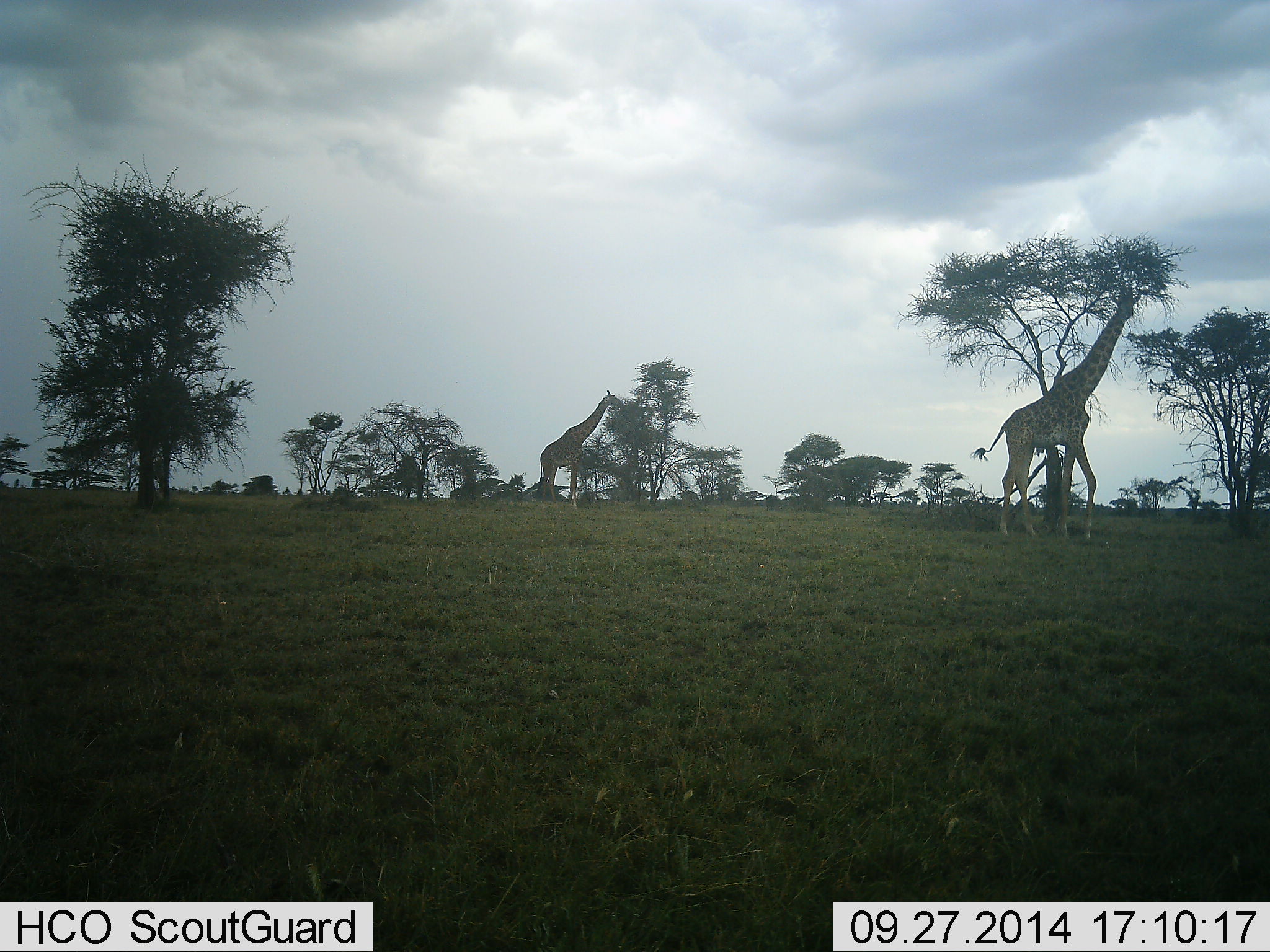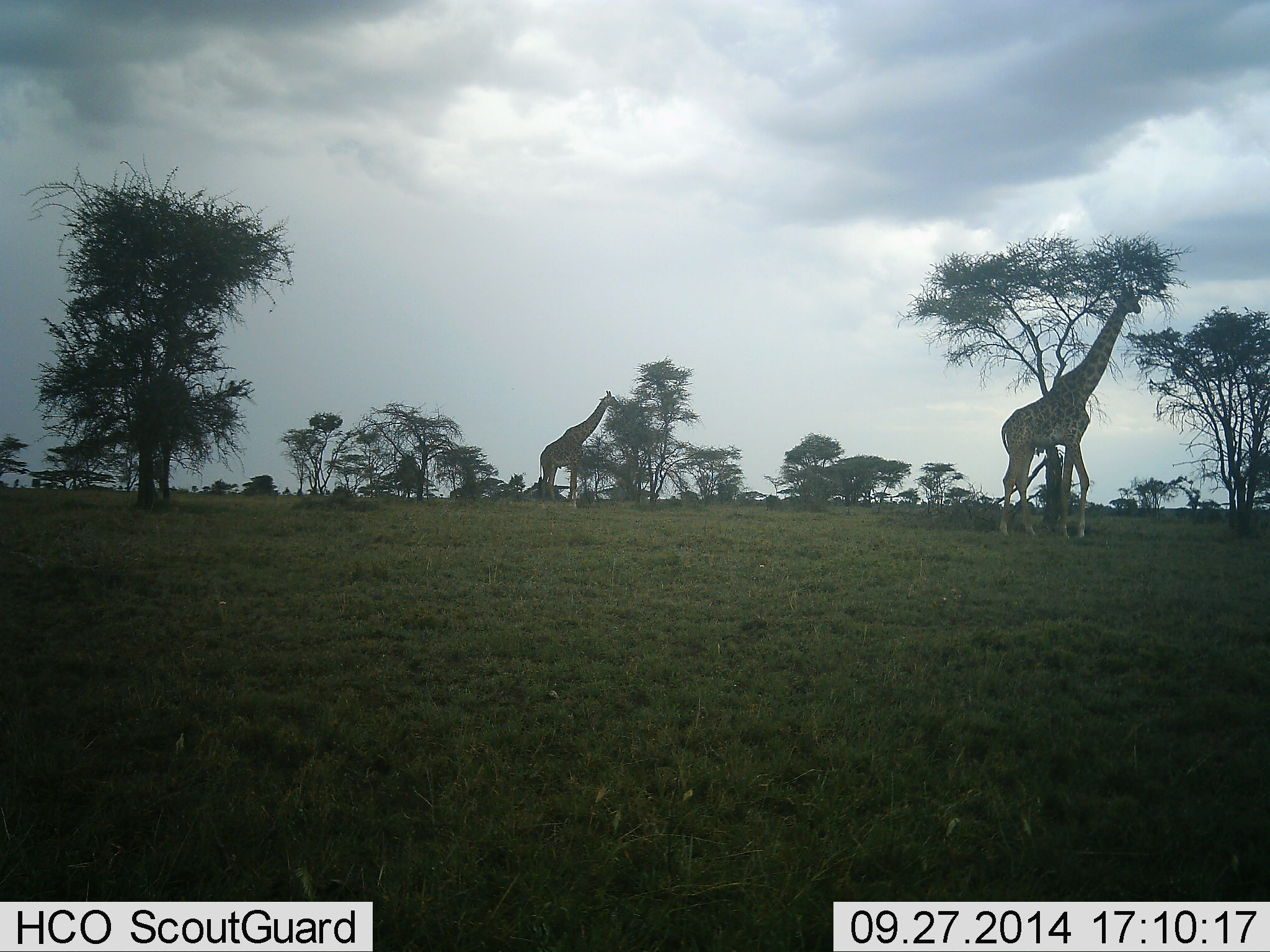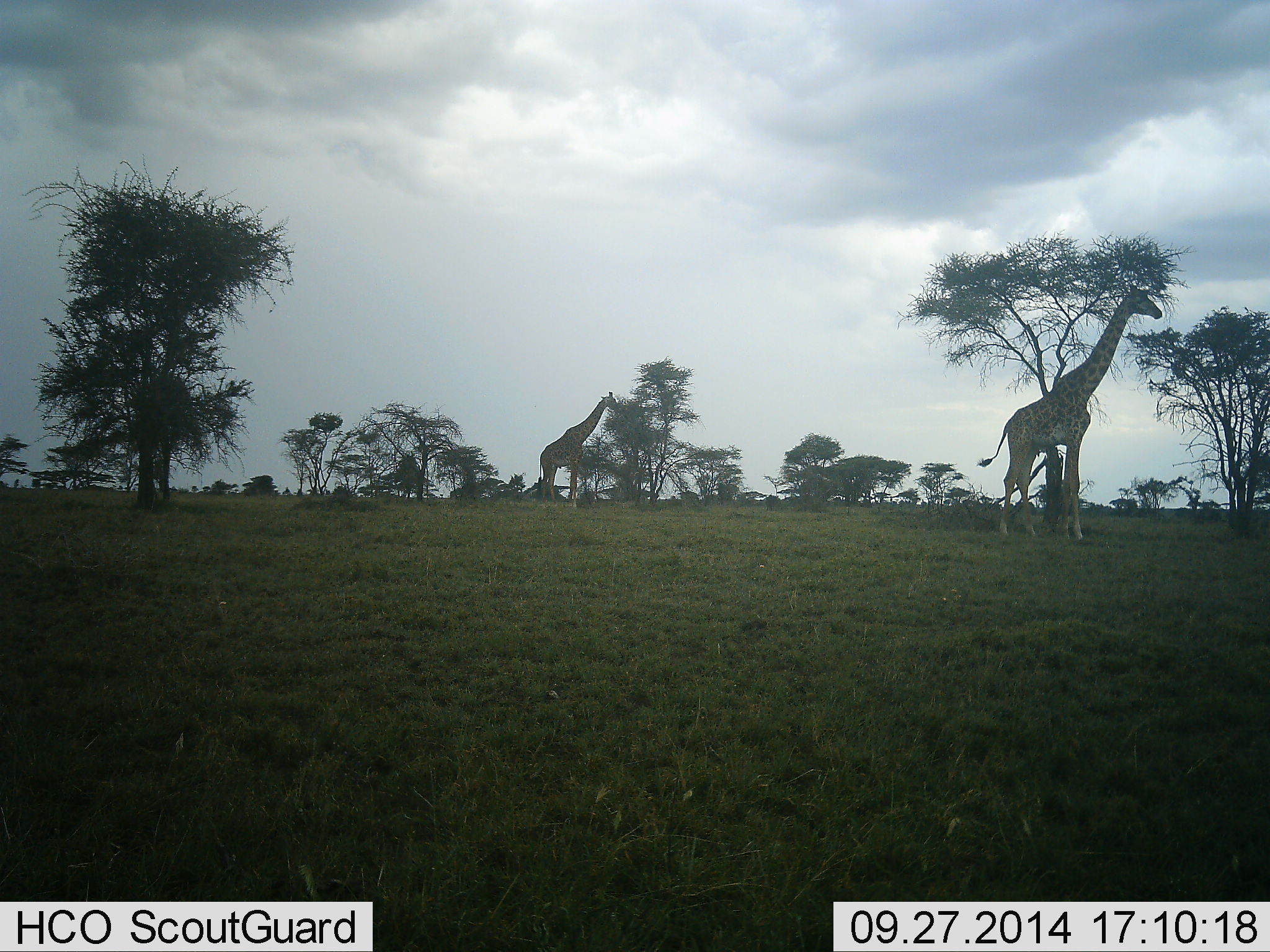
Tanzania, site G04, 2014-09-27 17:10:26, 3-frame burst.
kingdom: Animalia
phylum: Chordata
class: Mammalia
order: Artiodactyla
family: Giraffidae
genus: Giraffa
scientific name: Giraffa camelopardalis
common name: giraffe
Giraffe (Giraffa camelopardalis), count 2. Behavior (volunteer vote fractions): standing 80%, resting 0%, moving 0%, interacting 0%. Young present (vote fraction): 0%. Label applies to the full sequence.